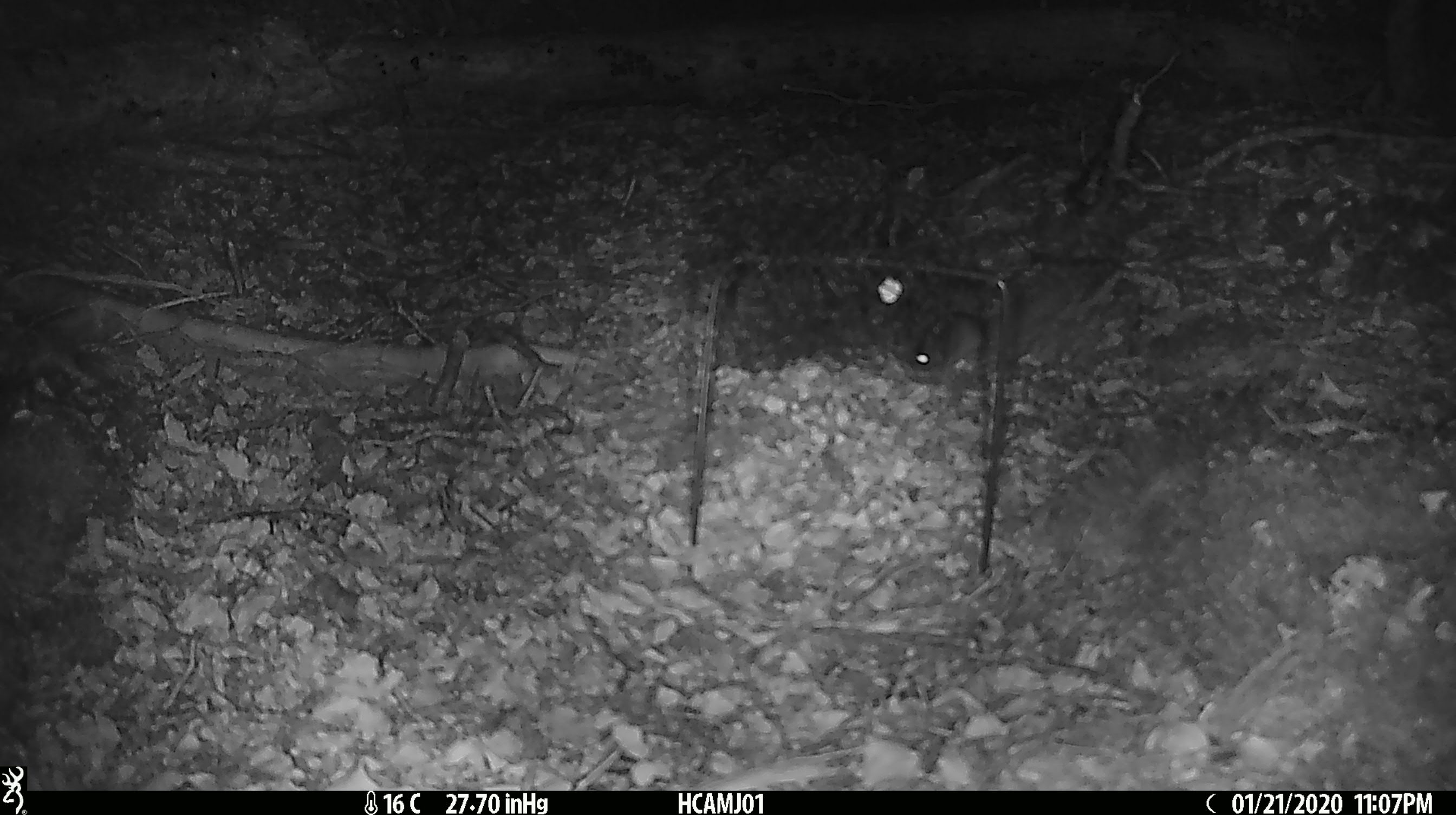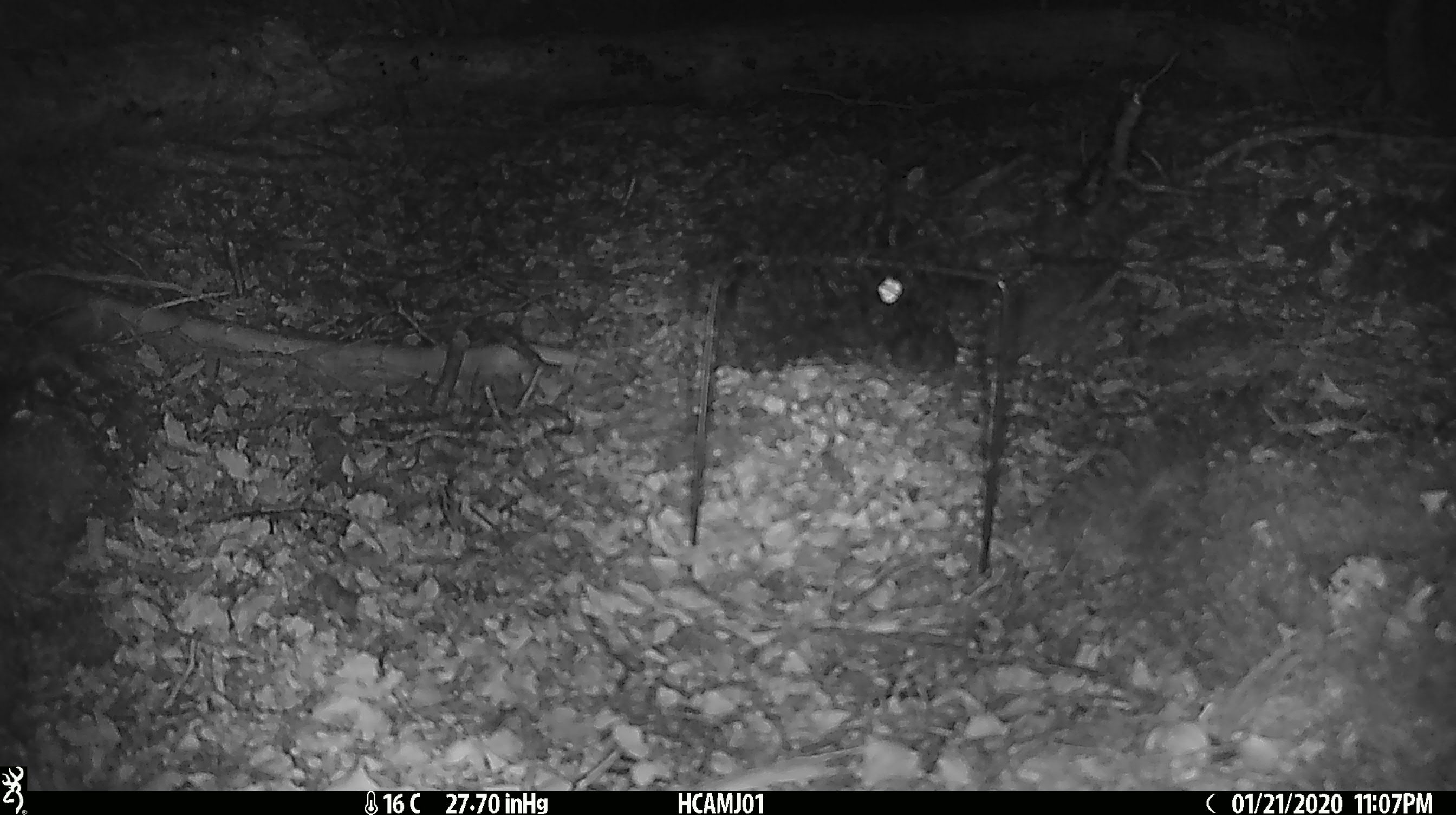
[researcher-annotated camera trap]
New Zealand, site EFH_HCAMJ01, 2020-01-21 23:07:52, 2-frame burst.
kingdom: Animalia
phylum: Chordata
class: Mammalia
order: Rodentia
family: Muridae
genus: Mus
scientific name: Mus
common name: mouse